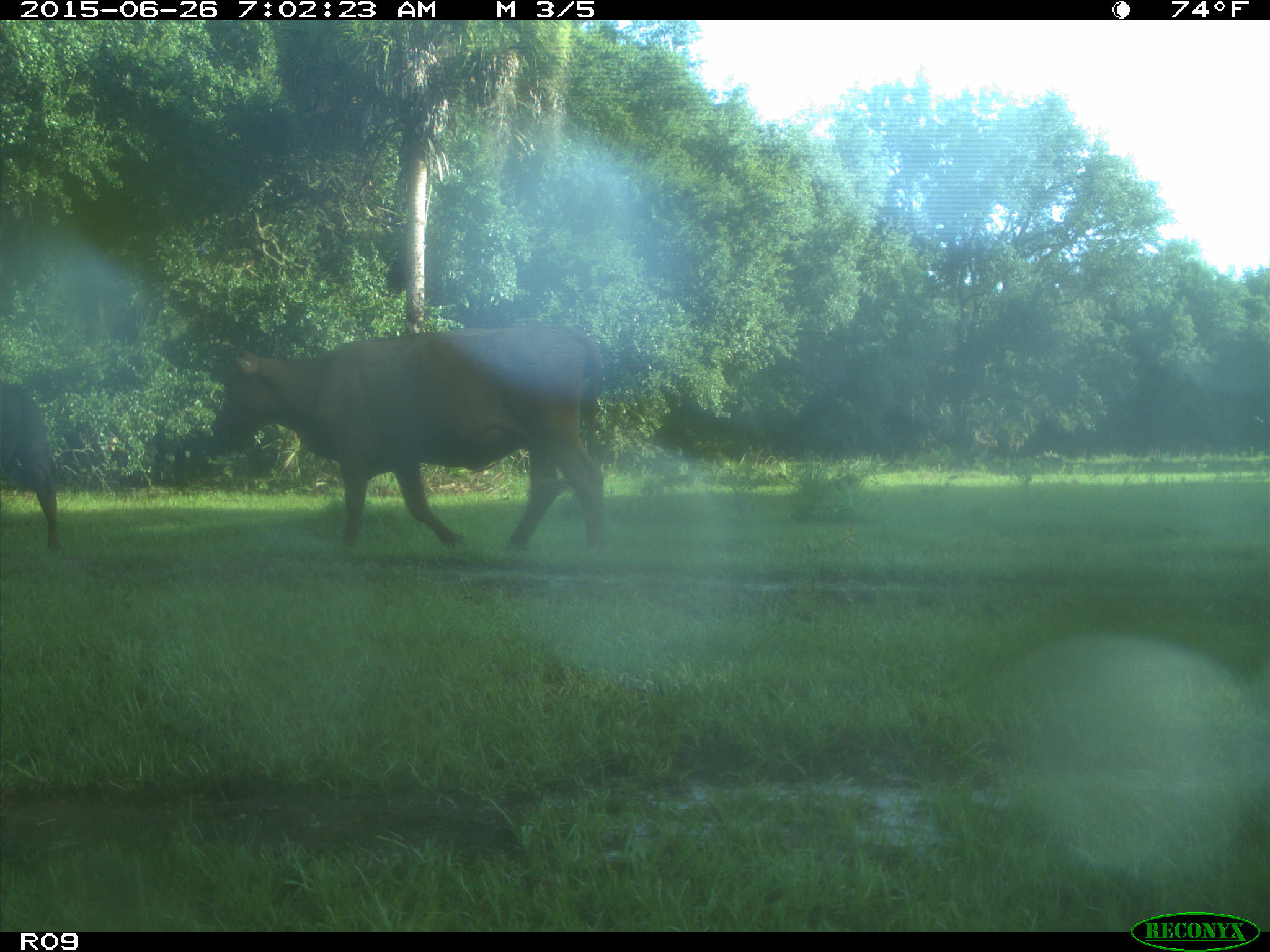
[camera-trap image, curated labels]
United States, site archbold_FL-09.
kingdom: Animalia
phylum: Chordata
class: Mammalia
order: Artiodactyla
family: Bovidae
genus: Bos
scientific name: Bos taurus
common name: domestic cow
Bos taurus (domestic cow).